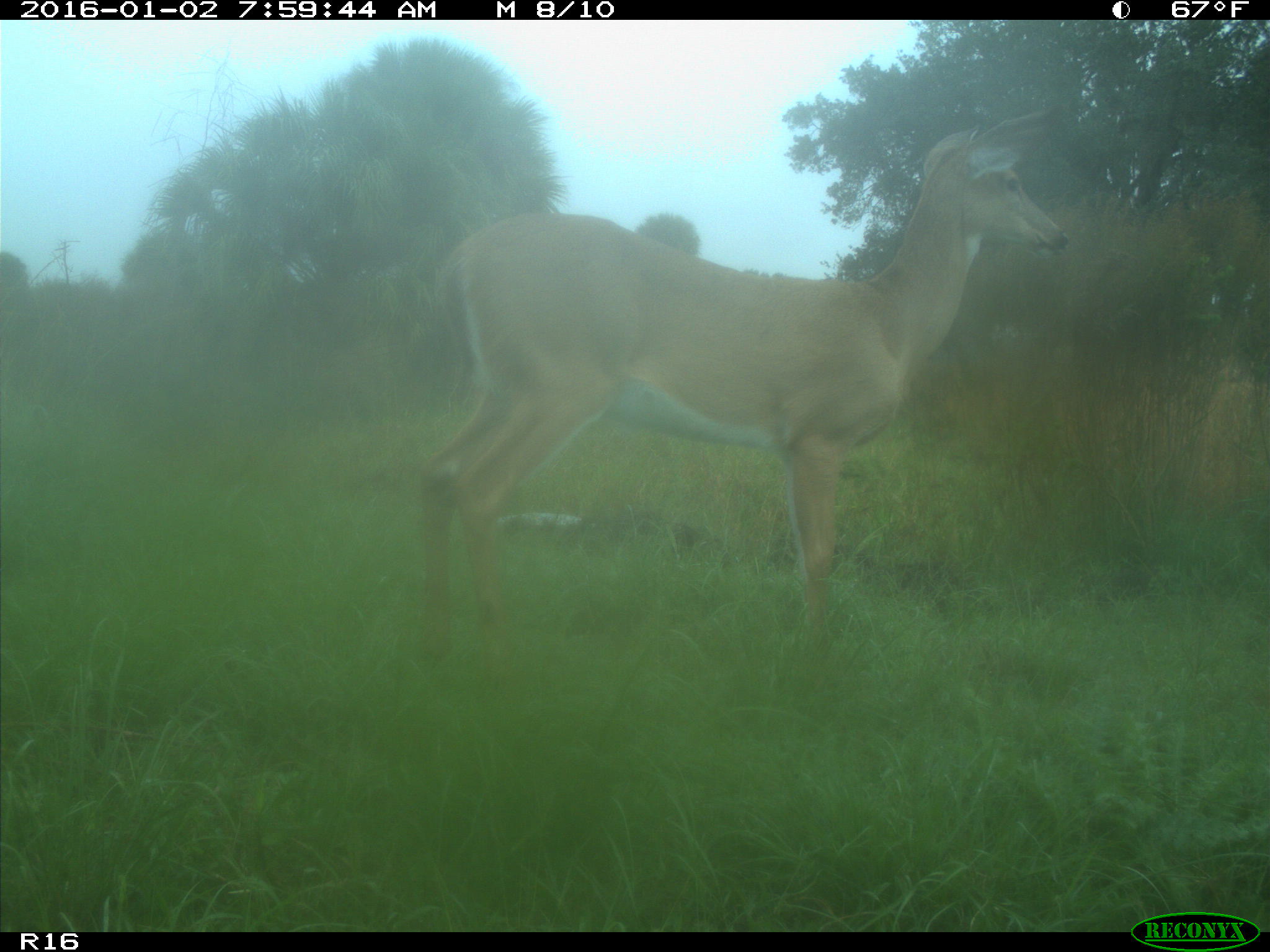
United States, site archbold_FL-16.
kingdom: Animalia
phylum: Chordata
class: Mammalia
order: Artiodactyla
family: Cervidae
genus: Odocoileus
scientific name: Odocoileus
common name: deer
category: unidentified deer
Unidentified deer (deer) (Odocoileus).